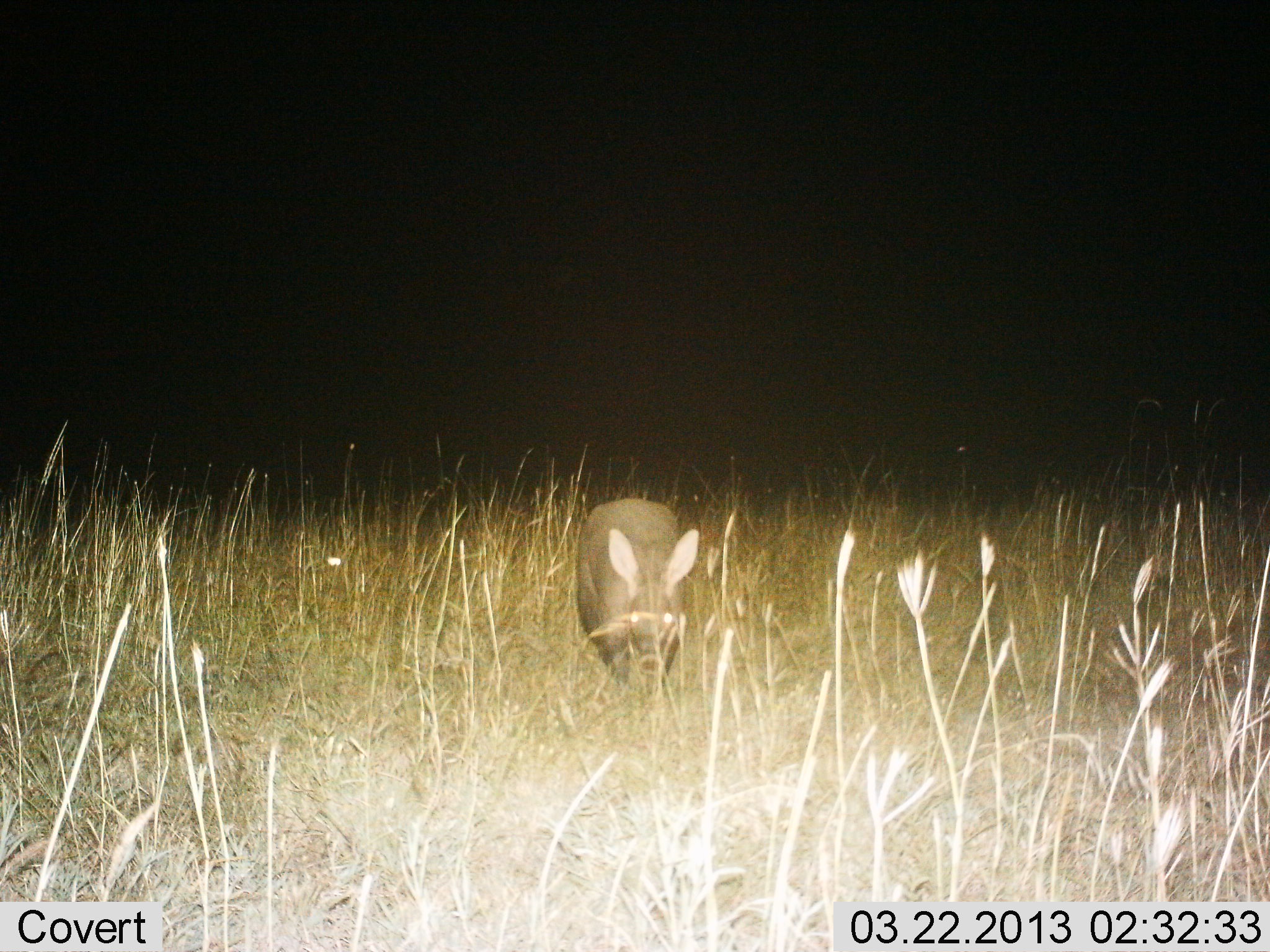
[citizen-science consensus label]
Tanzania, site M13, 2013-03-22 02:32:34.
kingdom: Animalia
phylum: Chordata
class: Mammalia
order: Tubulidentata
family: Orycteropodidae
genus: Orycteropus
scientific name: Orycteropus afer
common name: aardvark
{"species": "aardvark (Orycteropus afer)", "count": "1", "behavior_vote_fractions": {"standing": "60%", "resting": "5%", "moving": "40%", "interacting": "0%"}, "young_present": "0%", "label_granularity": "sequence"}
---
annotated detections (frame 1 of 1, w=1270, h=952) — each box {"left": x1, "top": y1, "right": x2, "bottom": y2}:
animal: {"left": 572, "top": 498, "right": 703, "bottom": 697}